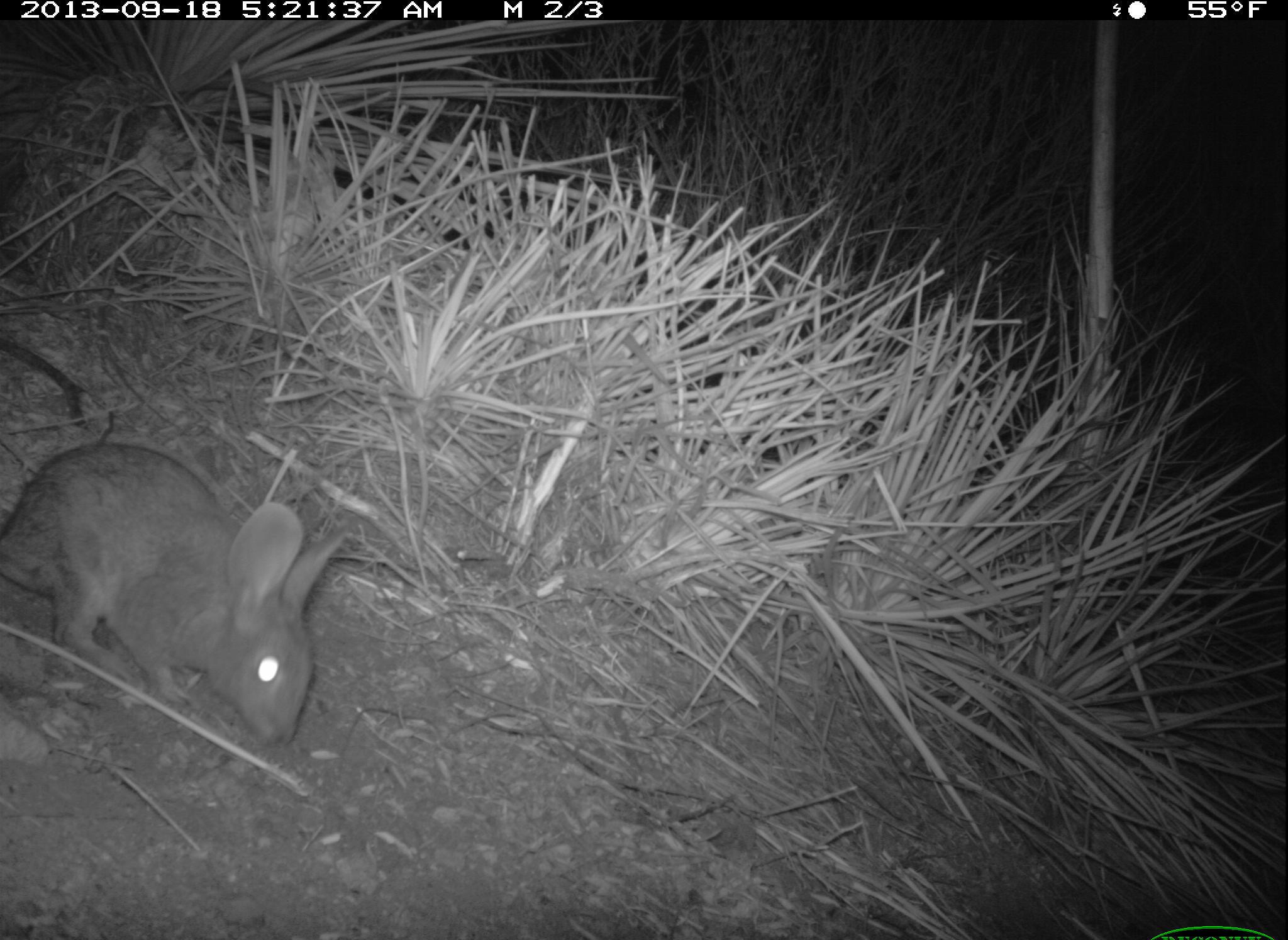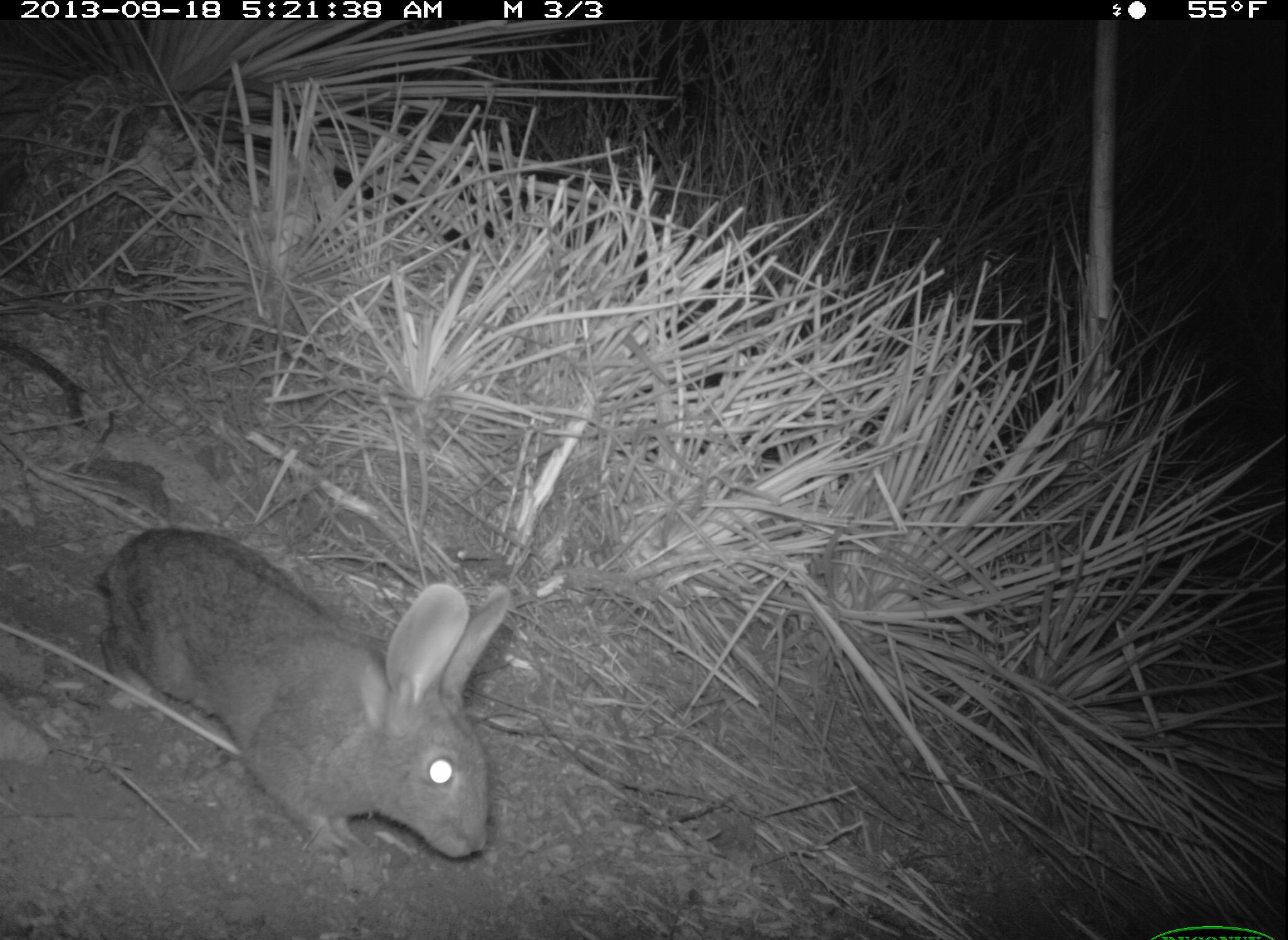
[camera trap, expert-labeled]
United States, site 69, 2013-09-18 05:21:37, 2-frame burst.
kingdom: Animalia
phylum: Chordata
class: Mammalia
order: Lagomorpha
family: Leporidae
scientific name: Leporidae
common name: rabbits and hares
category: rabbit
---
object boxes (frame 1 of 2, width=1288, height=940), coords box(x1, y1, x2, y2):
rabbit: box(2, 439, 345, 750)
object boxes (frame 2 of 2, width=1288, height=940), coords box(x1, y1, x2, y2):
rabbit: box(65, 529, 515, 860)